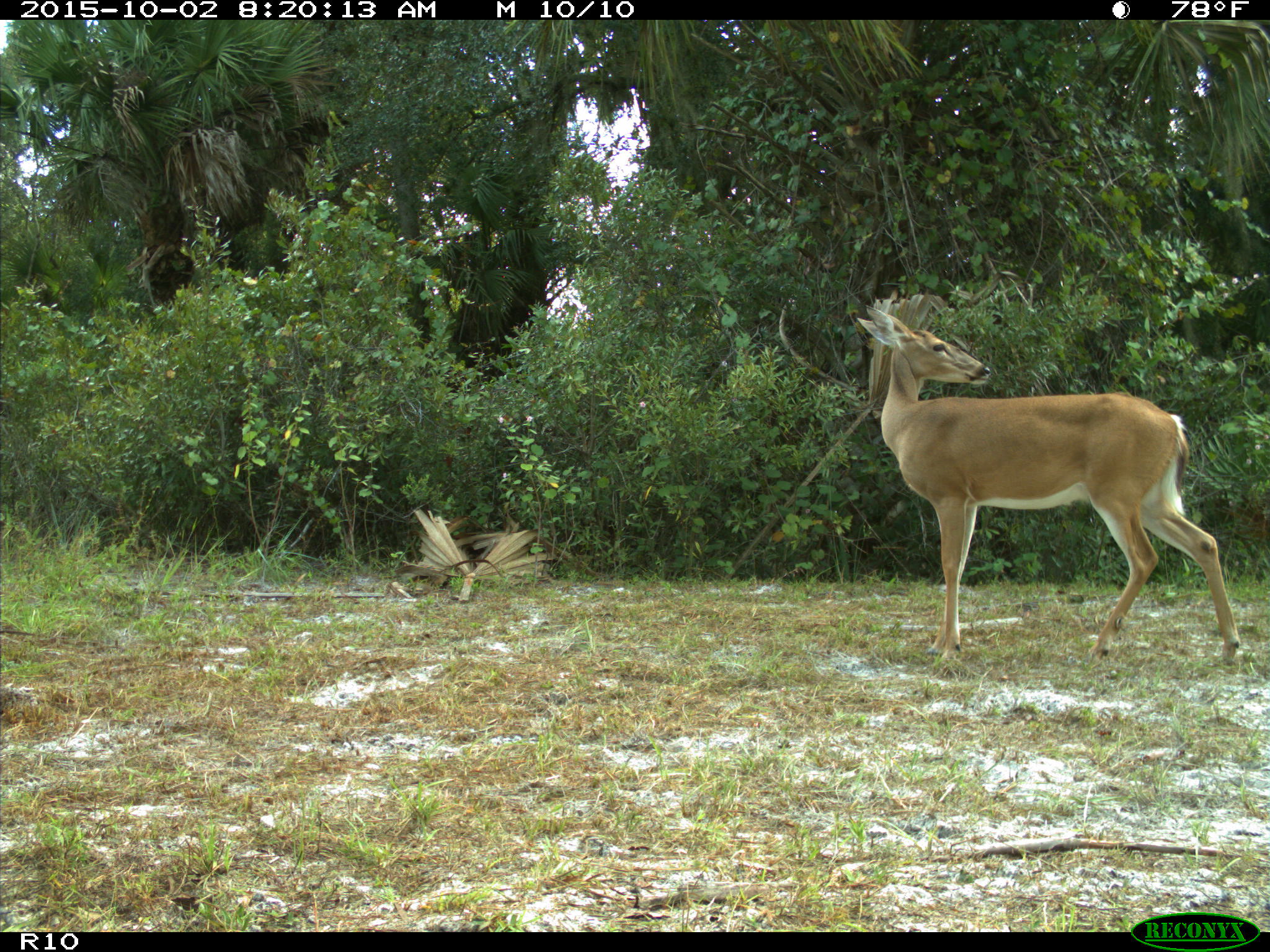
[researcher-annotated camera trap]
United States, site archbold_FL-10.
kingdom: Animalia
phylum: Chordata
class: Mammalia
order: Artiodactyla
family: Cervidae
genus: Odocoileus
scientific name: Odocoileus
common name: deer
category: unidentified deer